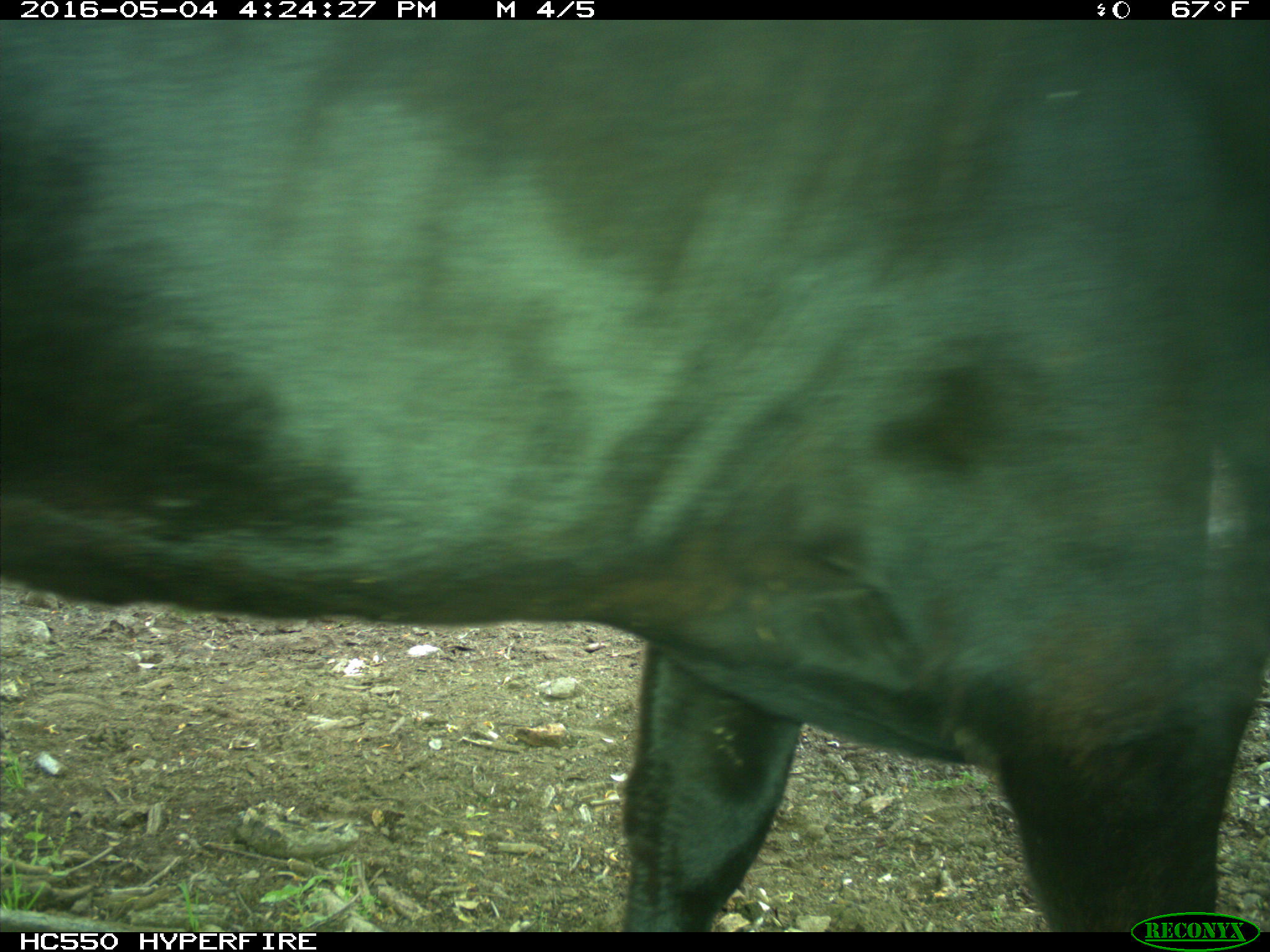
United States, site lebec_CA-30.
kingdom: Animalia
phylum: Chordata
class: Mammalia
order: Artiodactyla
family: Bovidae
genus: Bos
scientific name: Bos taurus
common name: domestic cow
Bos taurus (domestic cow).